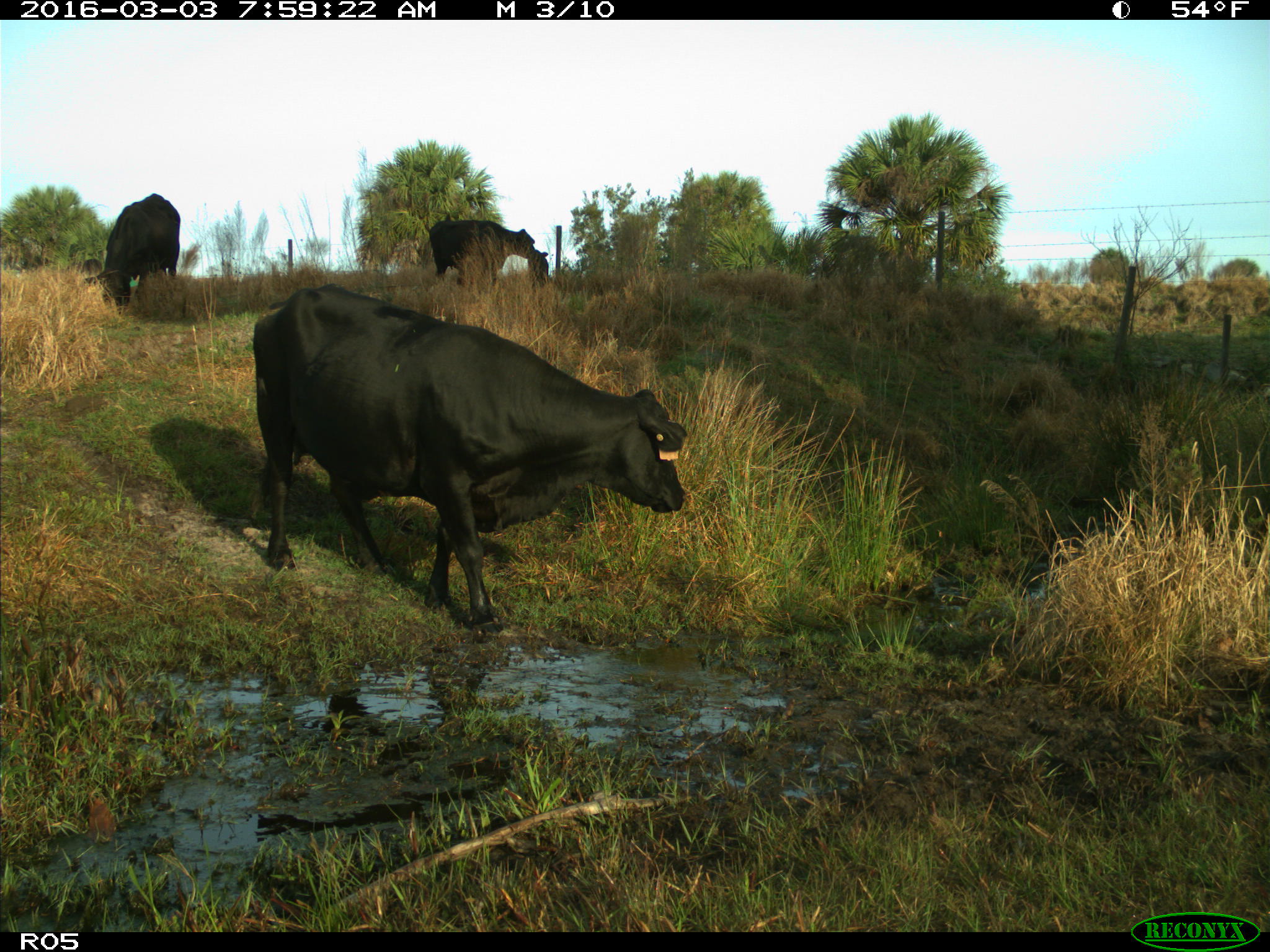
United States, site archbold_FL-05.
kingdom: Animalia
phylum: Chordata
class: Mammalia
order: Artiodactyla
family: Bovidae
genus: Bos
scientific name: Bos taurus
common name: domestic cow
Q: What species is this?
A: Bos taurus (domestic cow).